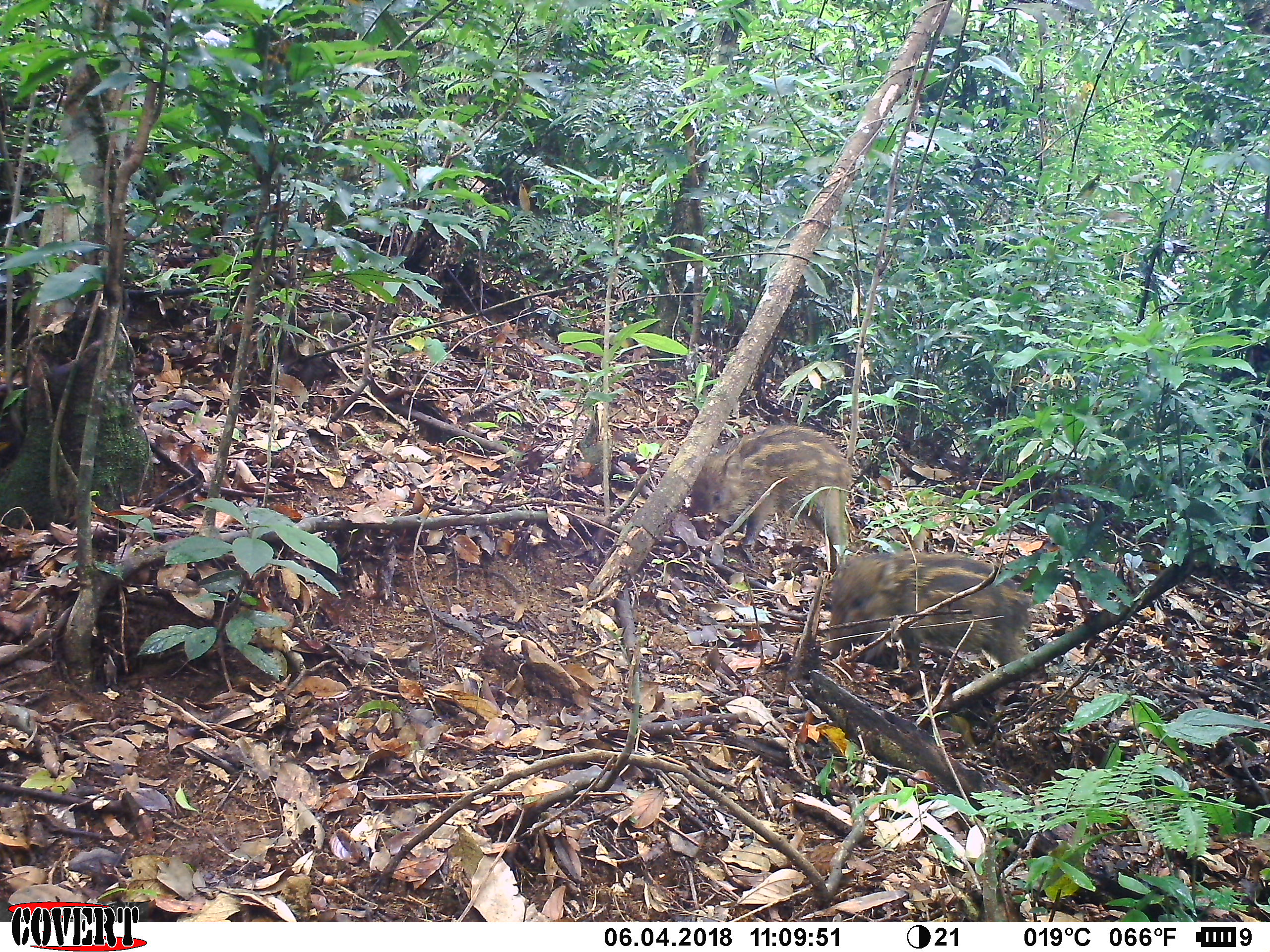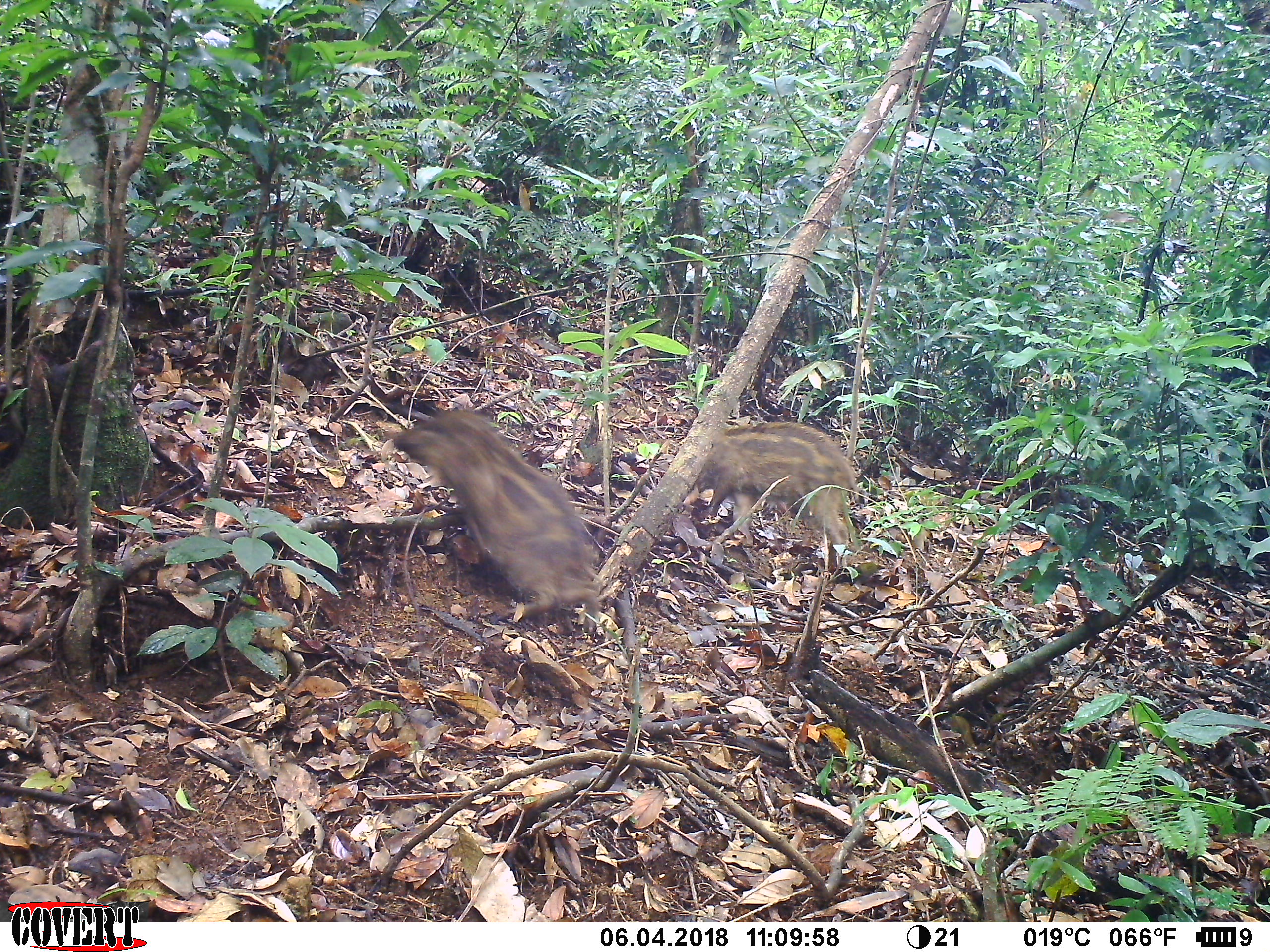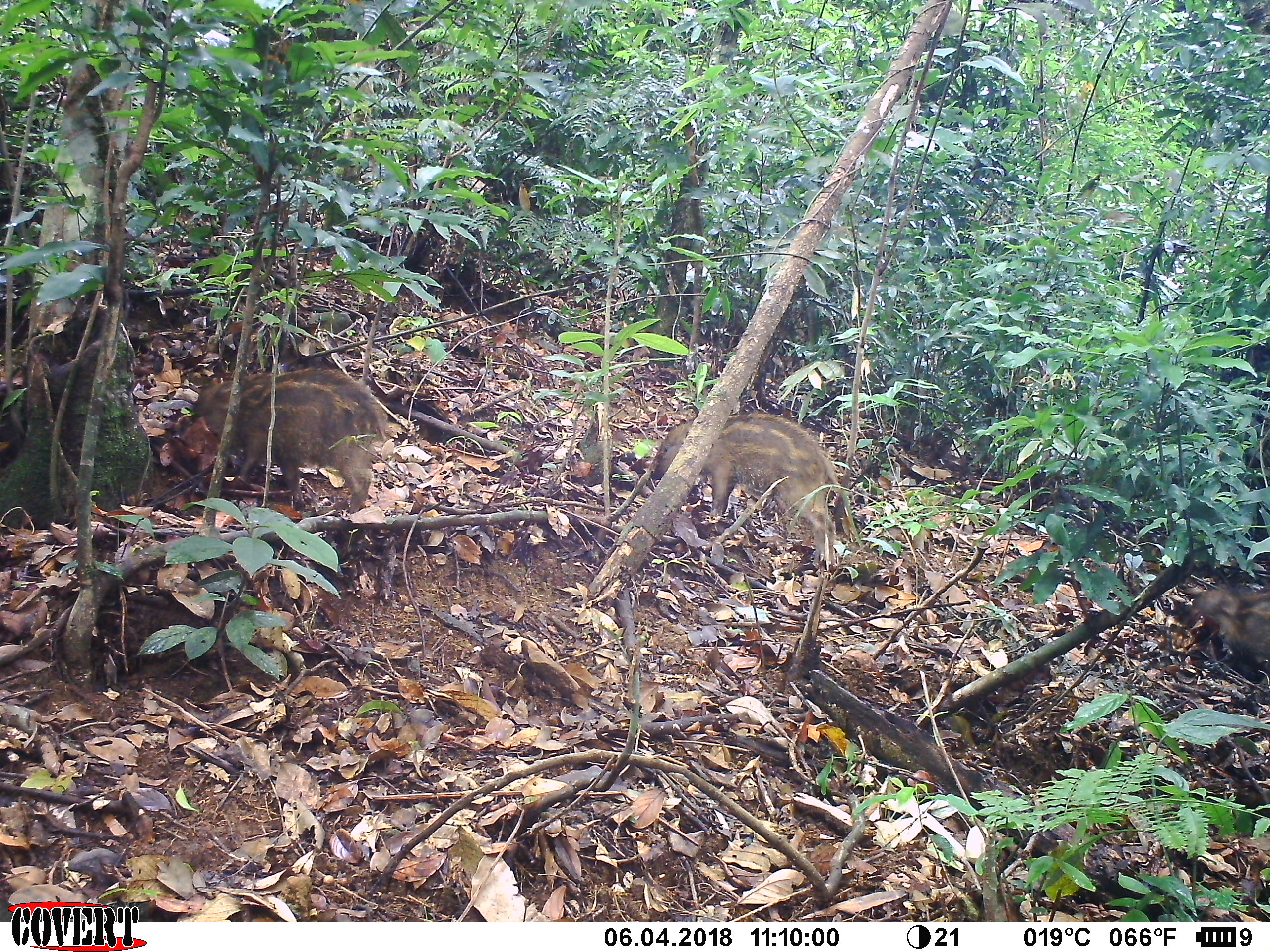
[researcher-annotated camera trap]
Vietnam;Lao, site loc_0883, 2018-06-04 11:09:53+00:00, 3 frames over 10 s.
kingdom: Animalia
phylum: Chordata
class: Mammalia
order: Artiodactyla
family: Suidae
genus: Sus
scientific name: Sus scrofa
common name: eurasian wild pig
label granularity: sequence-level